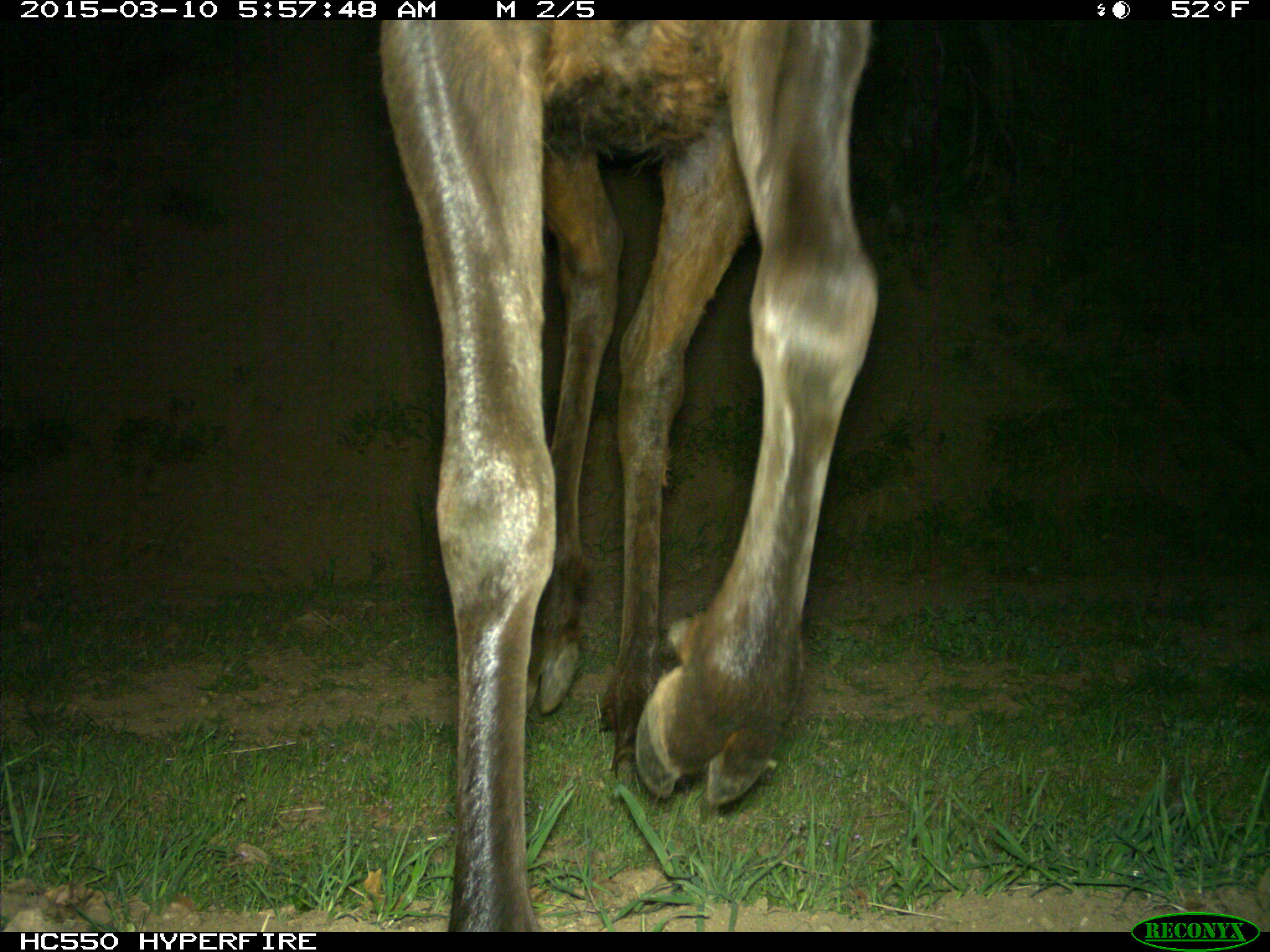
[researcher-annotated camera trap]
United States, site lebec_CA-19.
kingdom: Animalia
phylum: Chordata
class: Mammalia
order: Artiodactyla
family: Cervidae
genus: Cervus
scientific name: Cervus canadensis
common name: elk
Cervus canadensis (elk).